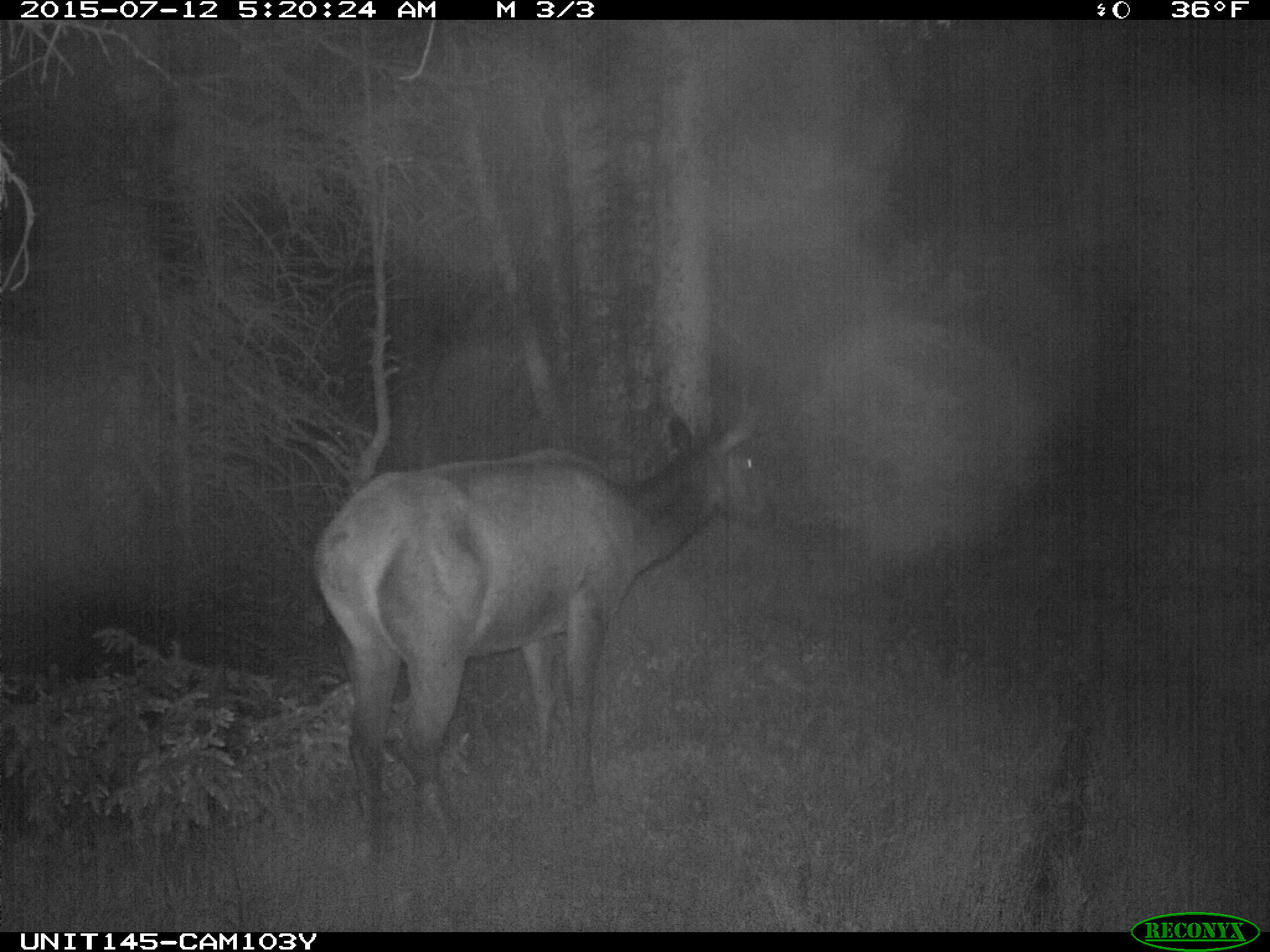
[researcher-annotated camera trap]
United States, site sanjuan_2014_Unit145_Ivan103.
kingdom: Animalia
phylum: Chordata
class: Mammalia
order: Artiodactyla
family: Cervidae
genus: Cervus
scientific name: Cervus elaphus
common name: red deer